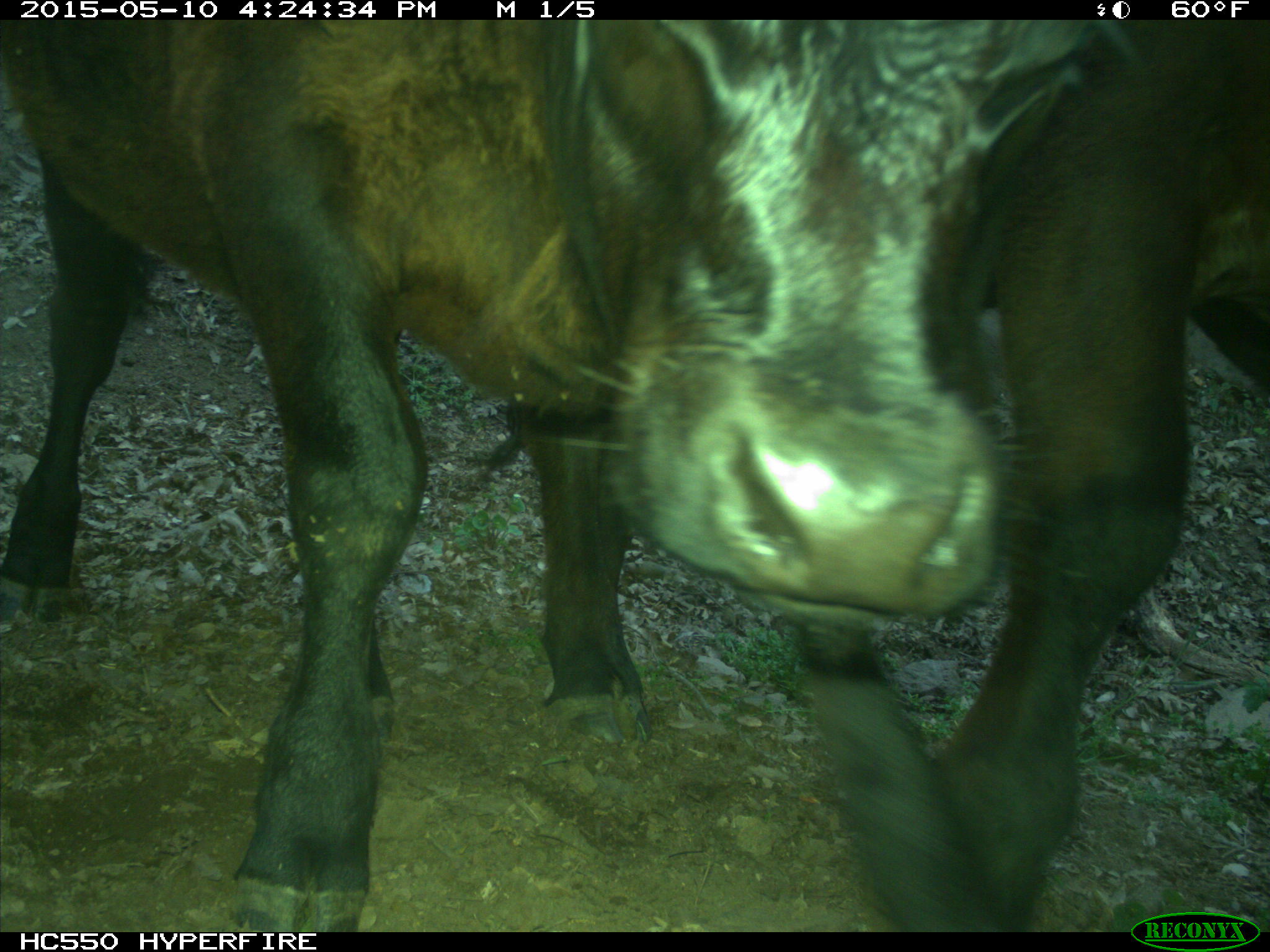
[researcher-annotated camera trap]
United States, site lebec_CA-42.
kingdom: Animalia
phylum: Chordata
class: Mammalia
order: Artiodactyla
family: Bovidae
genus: Bos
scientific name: Bos taurus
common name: domestic cow